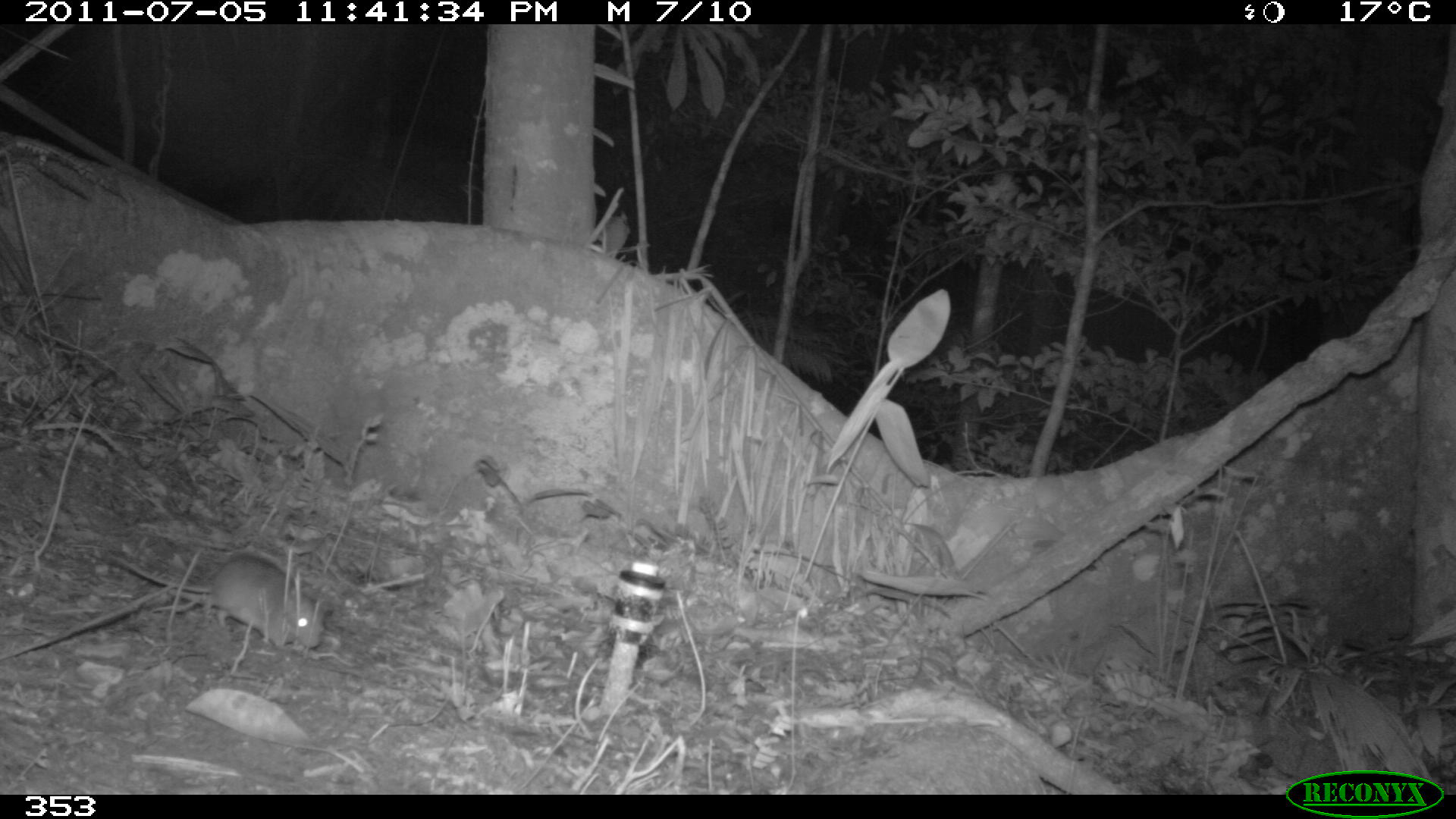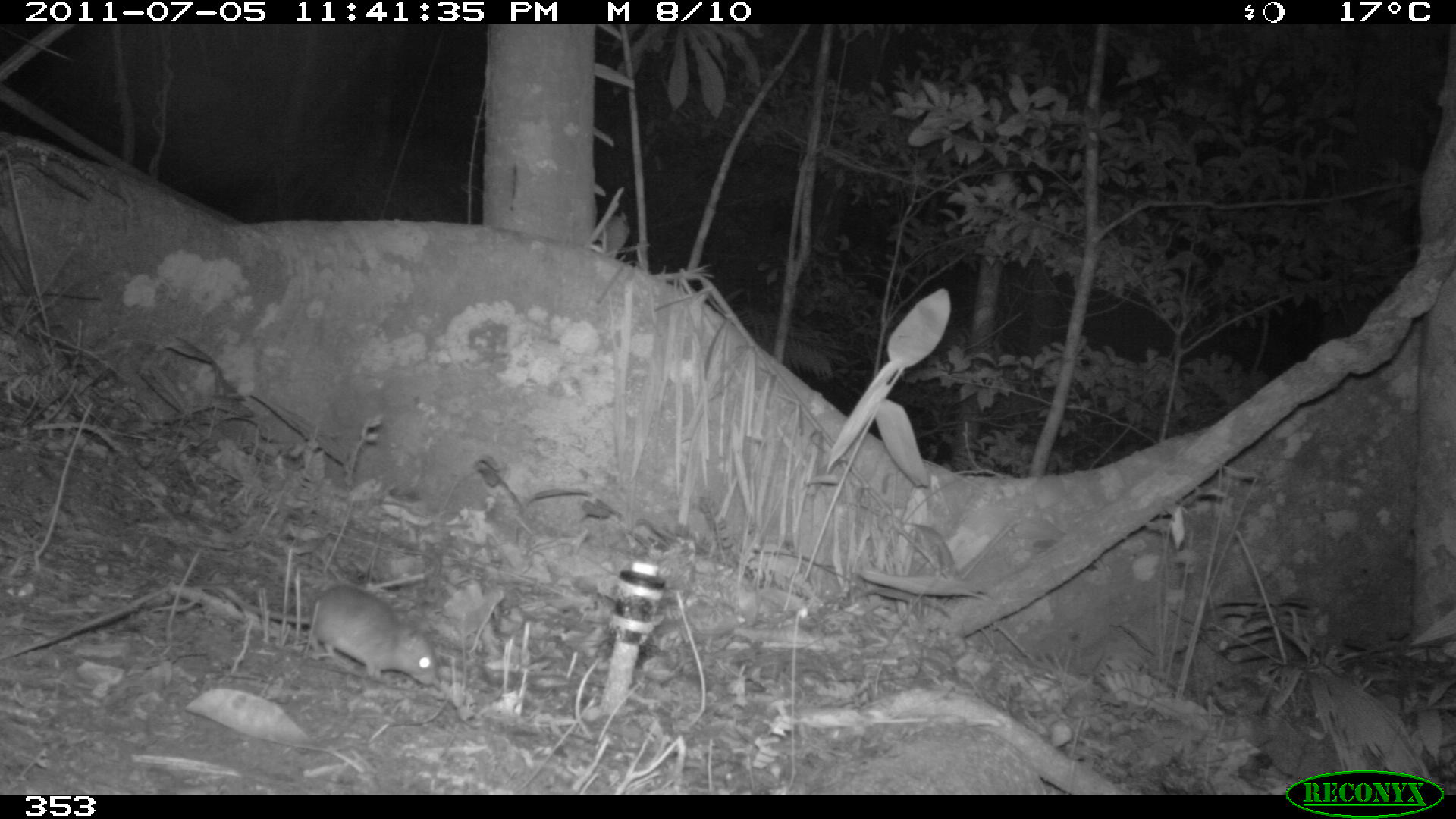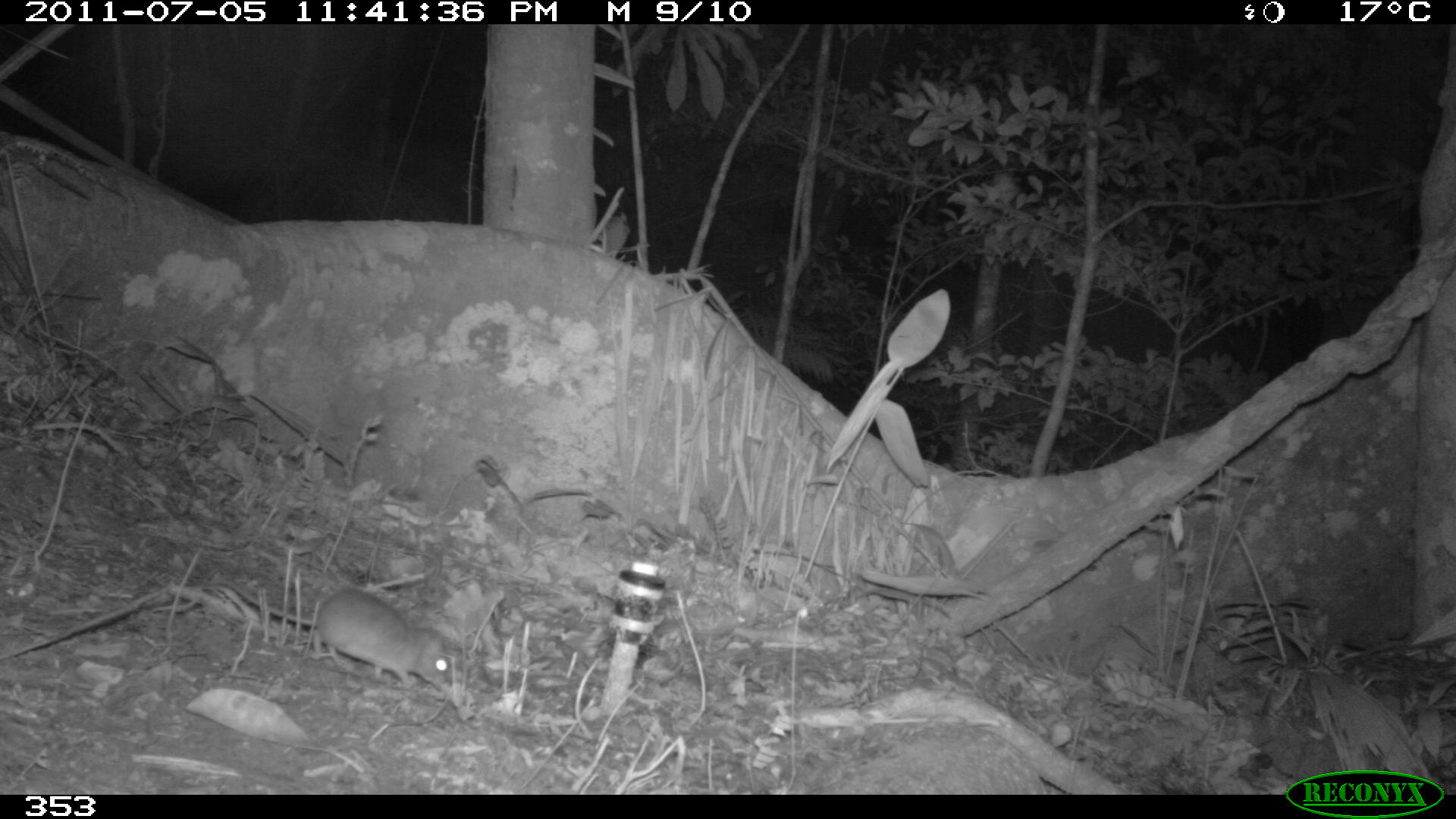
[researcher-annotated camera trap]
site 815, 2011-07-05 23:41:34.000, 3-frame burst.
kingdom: Animalia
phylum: Chordata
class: Mammalia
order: Rodentia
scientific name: Rodentia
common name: rodents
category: unknown rodent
Unknown rodent (rodents) (Rodentia).